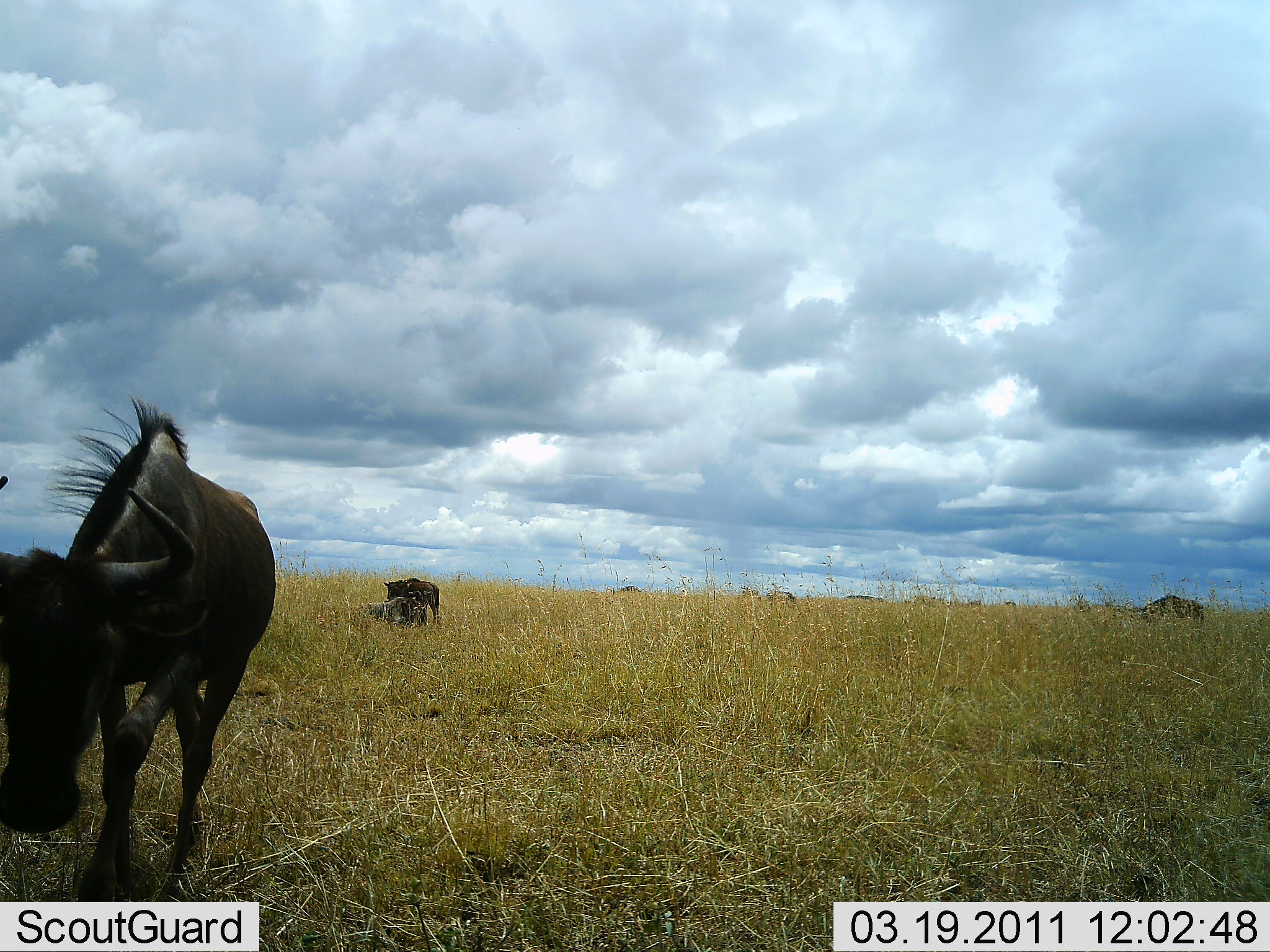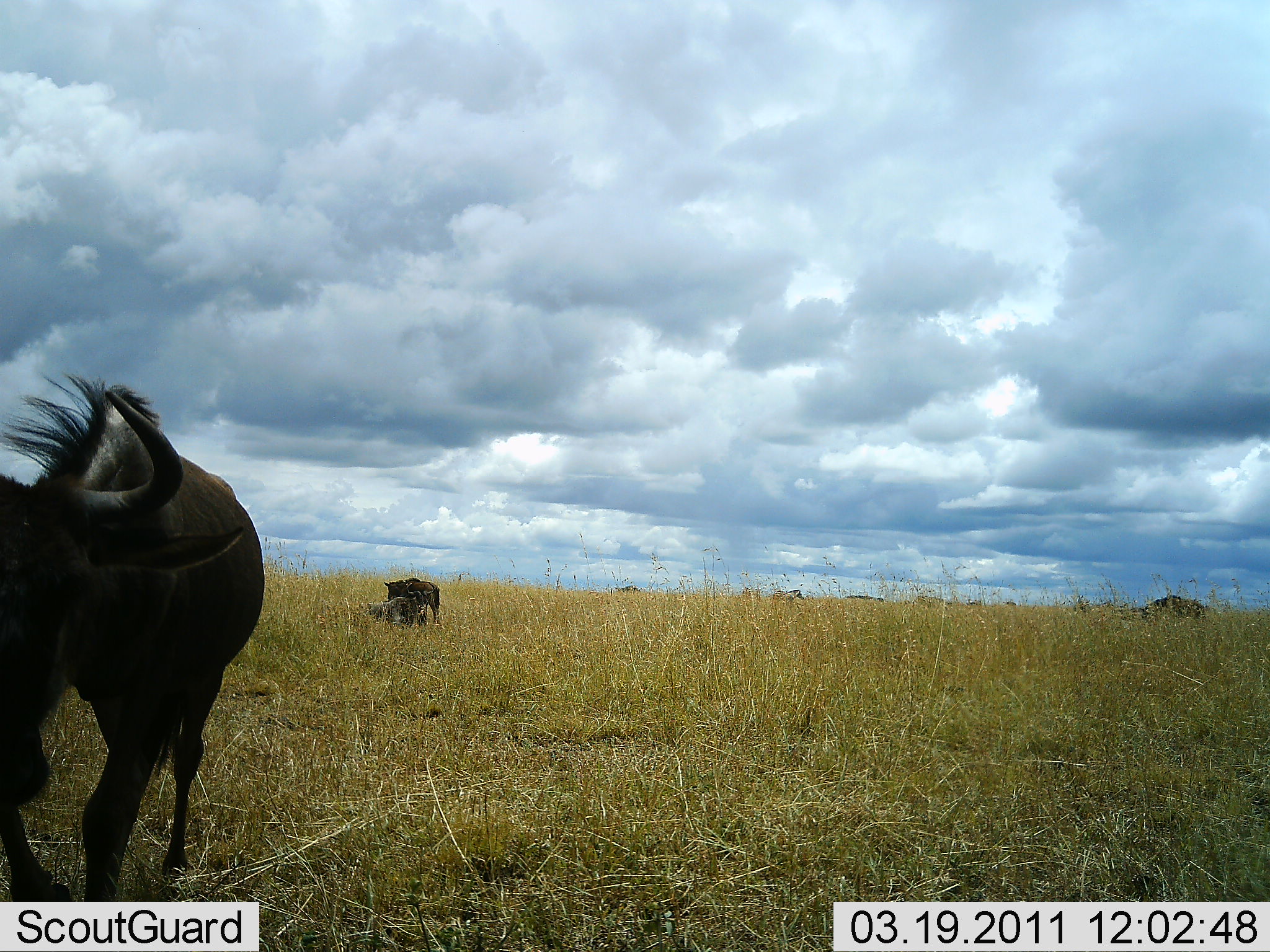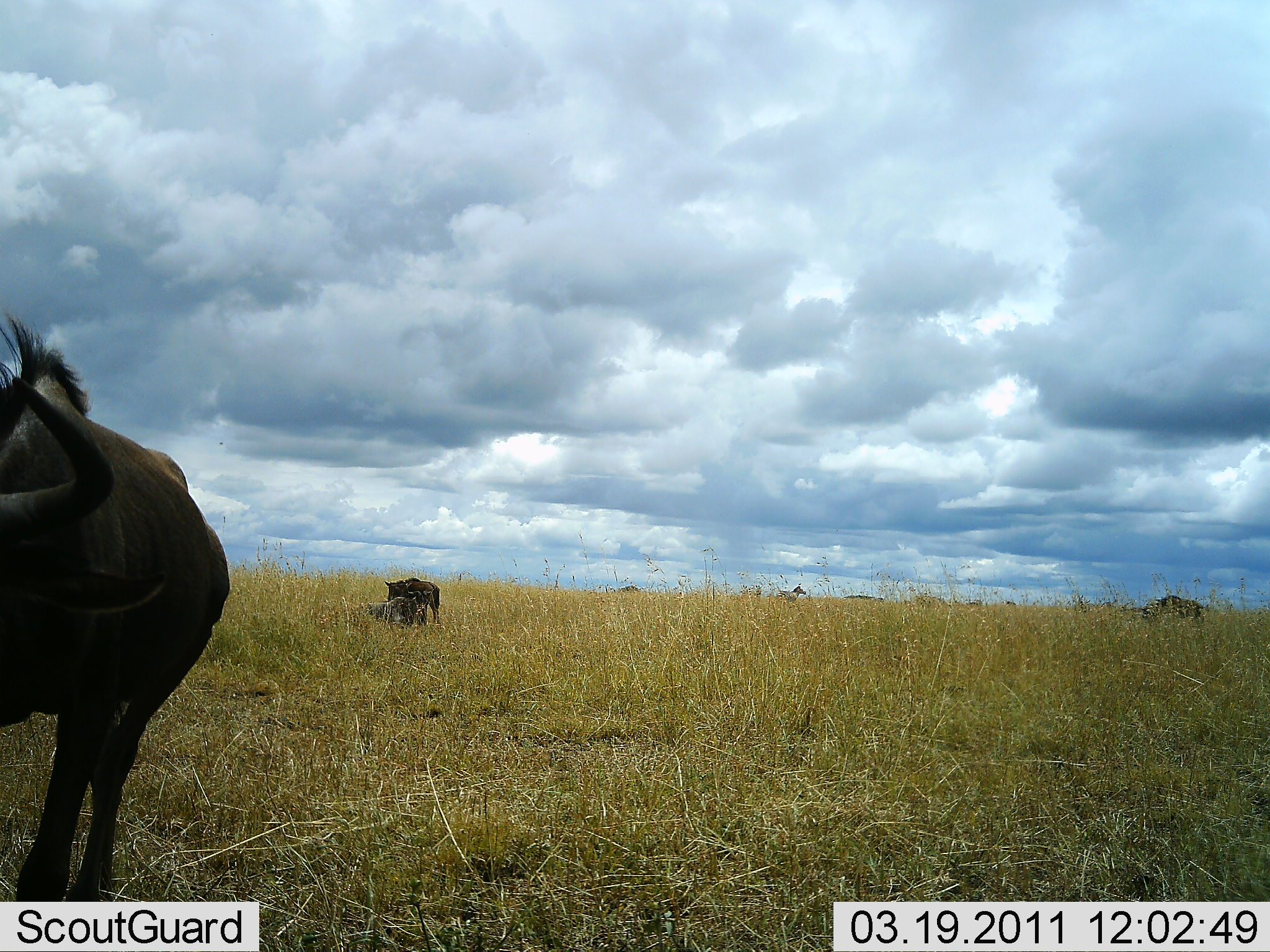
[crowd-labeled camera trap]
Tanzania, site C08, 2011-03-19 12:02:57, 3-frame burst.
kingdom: Animalia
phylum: Chordata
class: Mammalia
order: Artiodactyla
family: Bovidae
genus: Connochaetes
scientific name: Connochaetes taurinus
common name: blue wildebeest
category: wildebeest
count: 3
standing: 43%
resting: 50%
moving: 57%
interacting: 0%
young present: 0%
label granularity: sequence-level